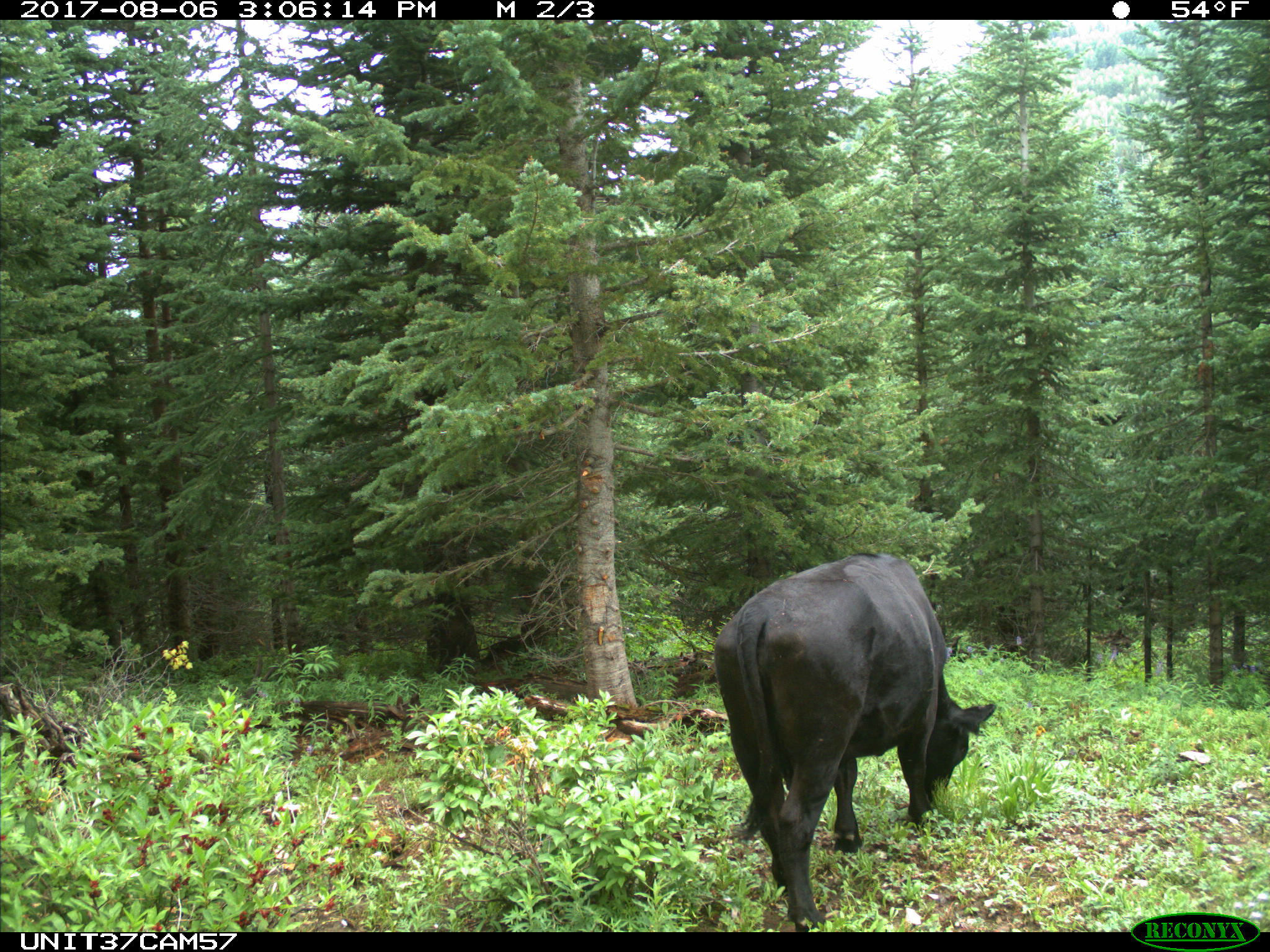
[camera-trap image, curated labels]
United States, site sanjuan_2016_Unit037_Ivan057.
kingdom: Animalia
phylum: Chordata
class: Mammalia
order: Artiodactyla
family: Bovidae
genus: Bos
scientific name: Bos taurus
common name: domestic cow